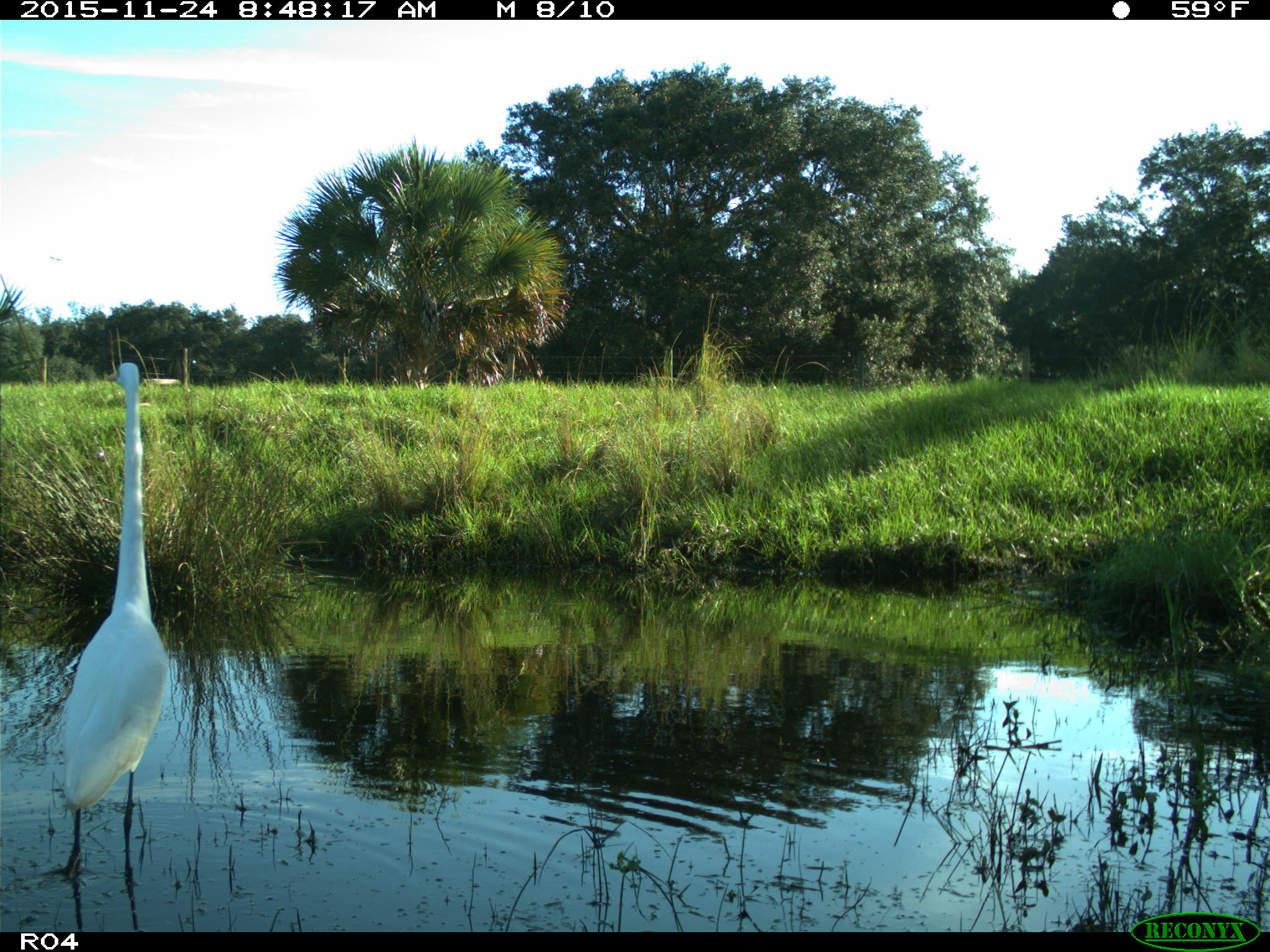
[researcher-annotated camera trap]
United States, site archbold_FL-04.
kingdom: Animalia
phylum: Chordata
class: Aves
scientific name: Aves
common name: birds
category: unidentified bird